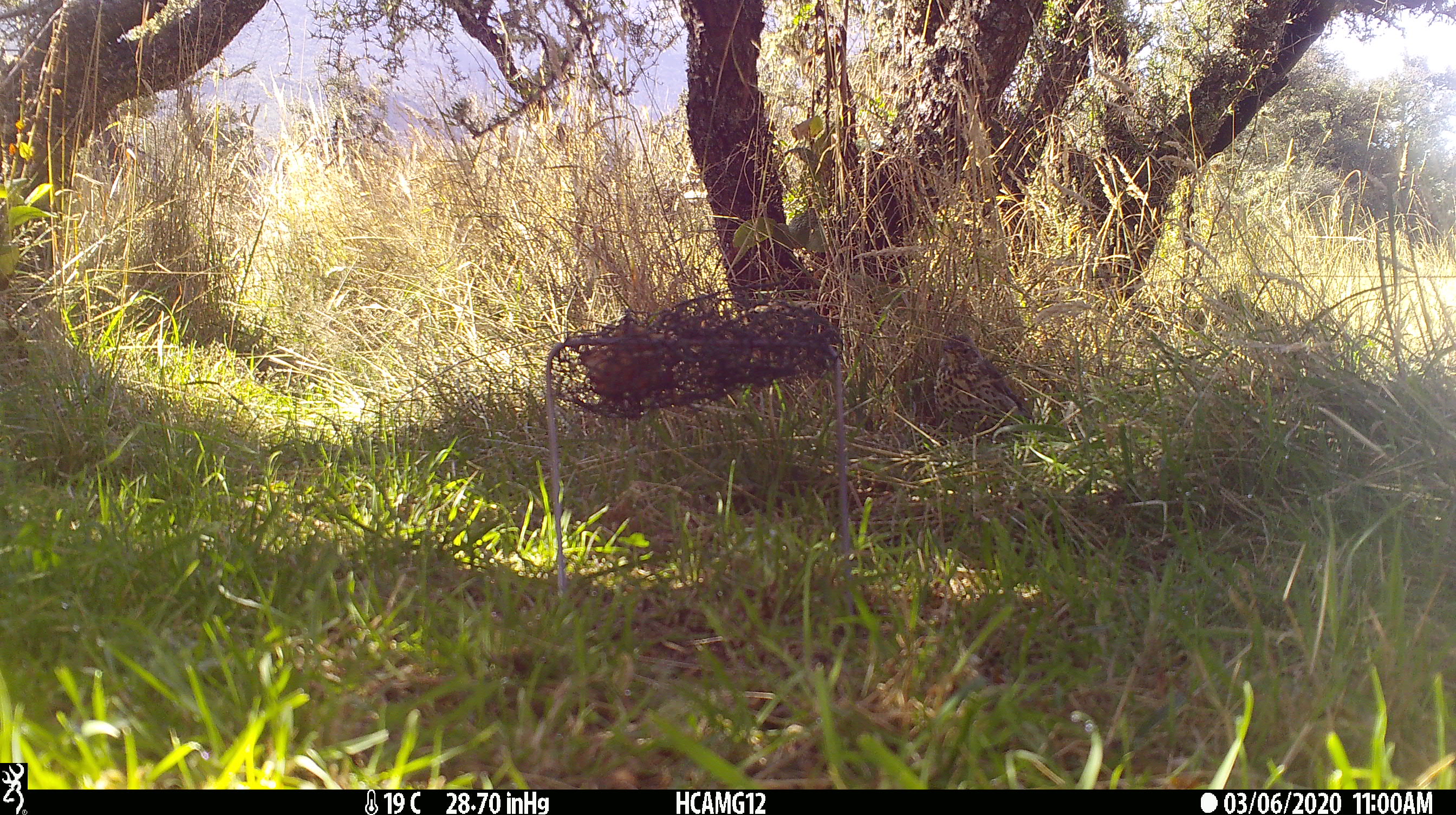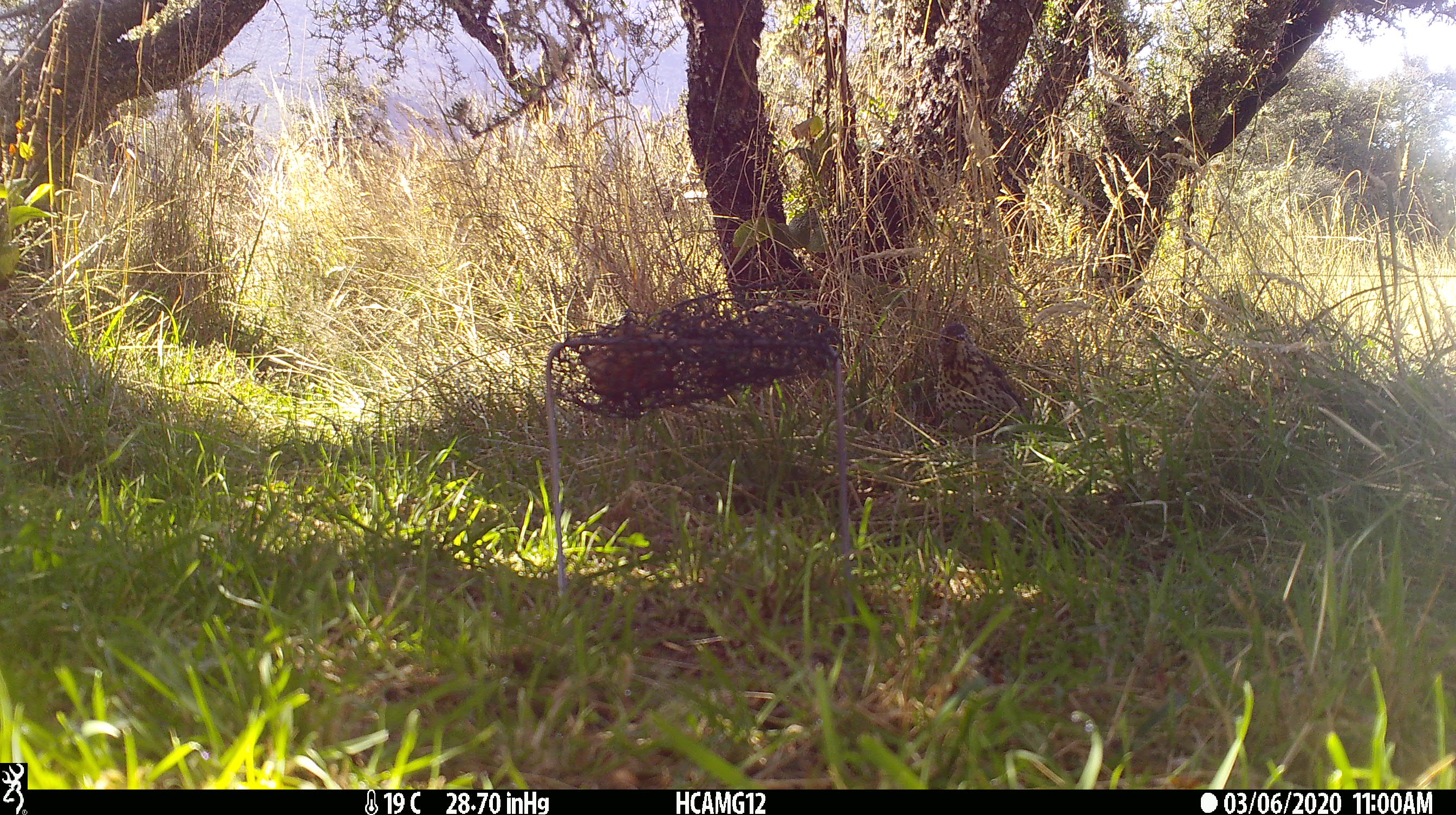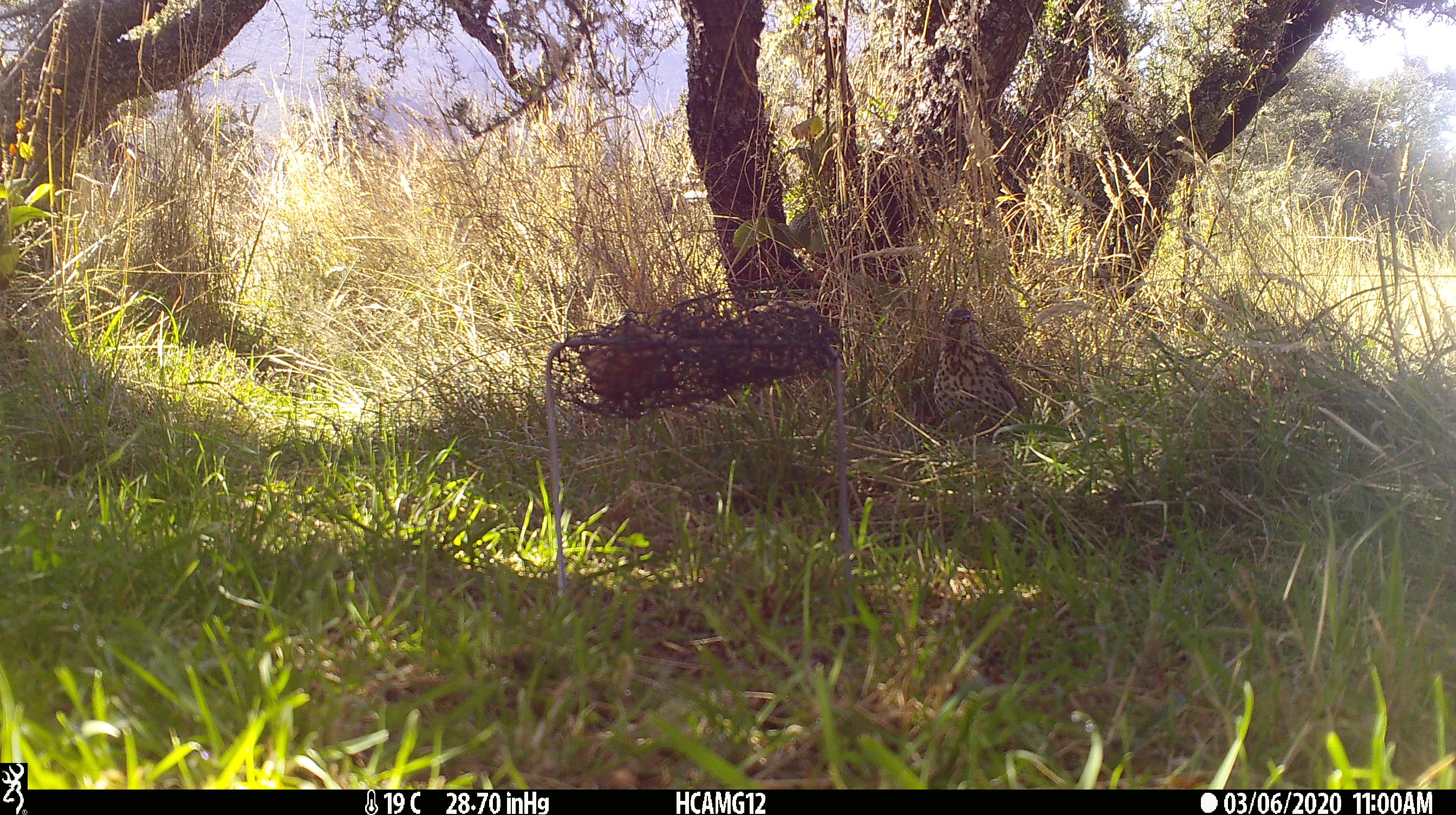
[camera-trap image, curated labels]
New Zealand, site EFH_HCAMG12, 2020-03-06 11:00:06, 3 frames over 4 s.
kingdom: Animalia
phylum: Chordata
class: Mammalia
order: Rodentia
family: Muridae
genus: Mus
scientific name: Mus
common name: mouse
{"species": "mouse (Mus)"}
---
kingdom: Animalia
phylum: Chordata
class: Aves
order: Passeriformes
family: Turdidae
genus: Turdus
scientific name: Turdus philomelos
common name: song thrush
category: thrush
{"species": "thrush (song thrush) (Turdus philomelos)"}